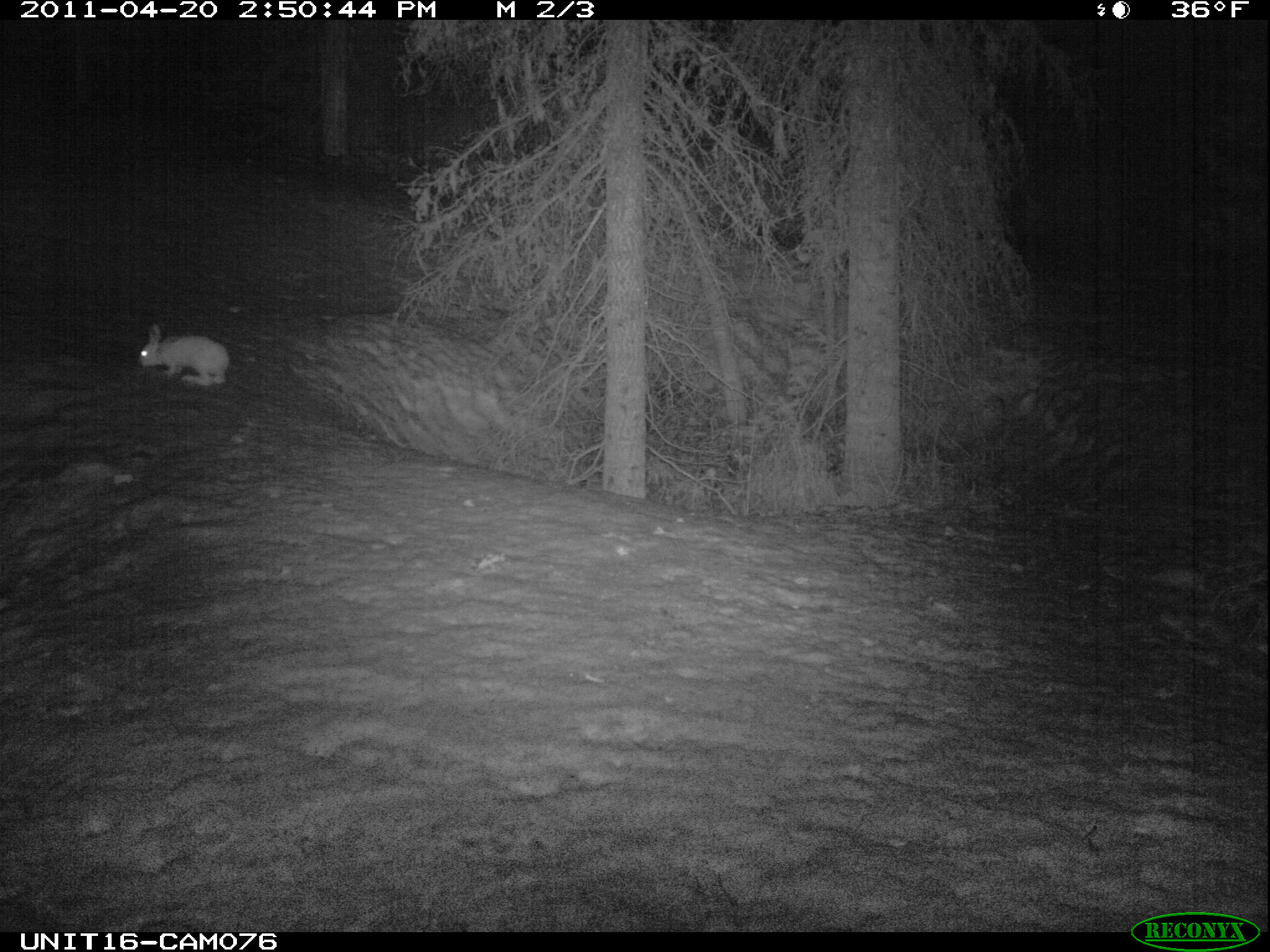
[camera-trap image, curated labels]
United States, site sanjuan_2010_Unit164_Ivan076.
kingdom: Animalia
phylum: Chordata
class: Mammalia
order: Lagomorpha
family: Leporidae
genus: Lepus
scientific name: Lepus americanus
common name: snowshoe hare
Lepus americanus (snowshoe hare).